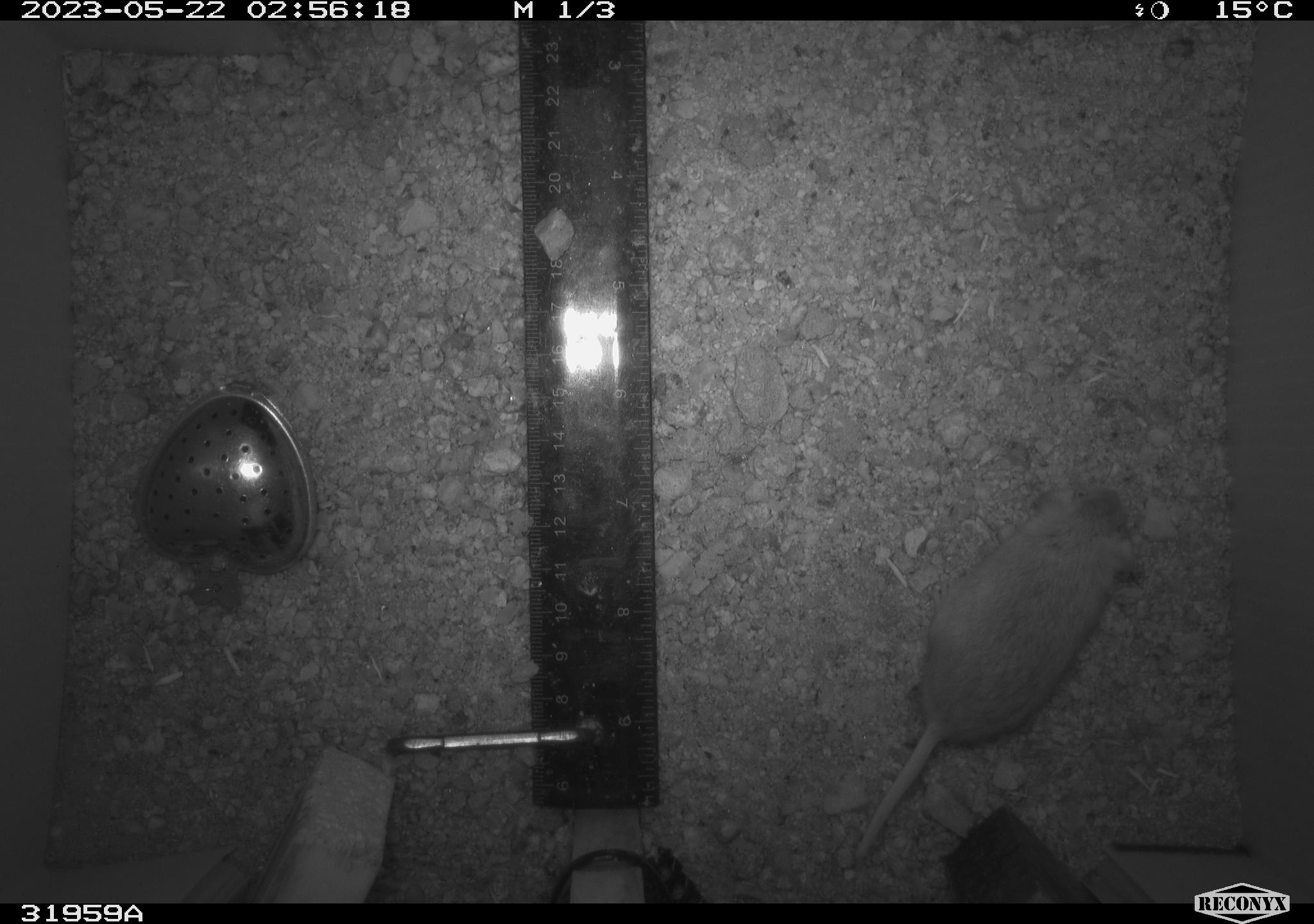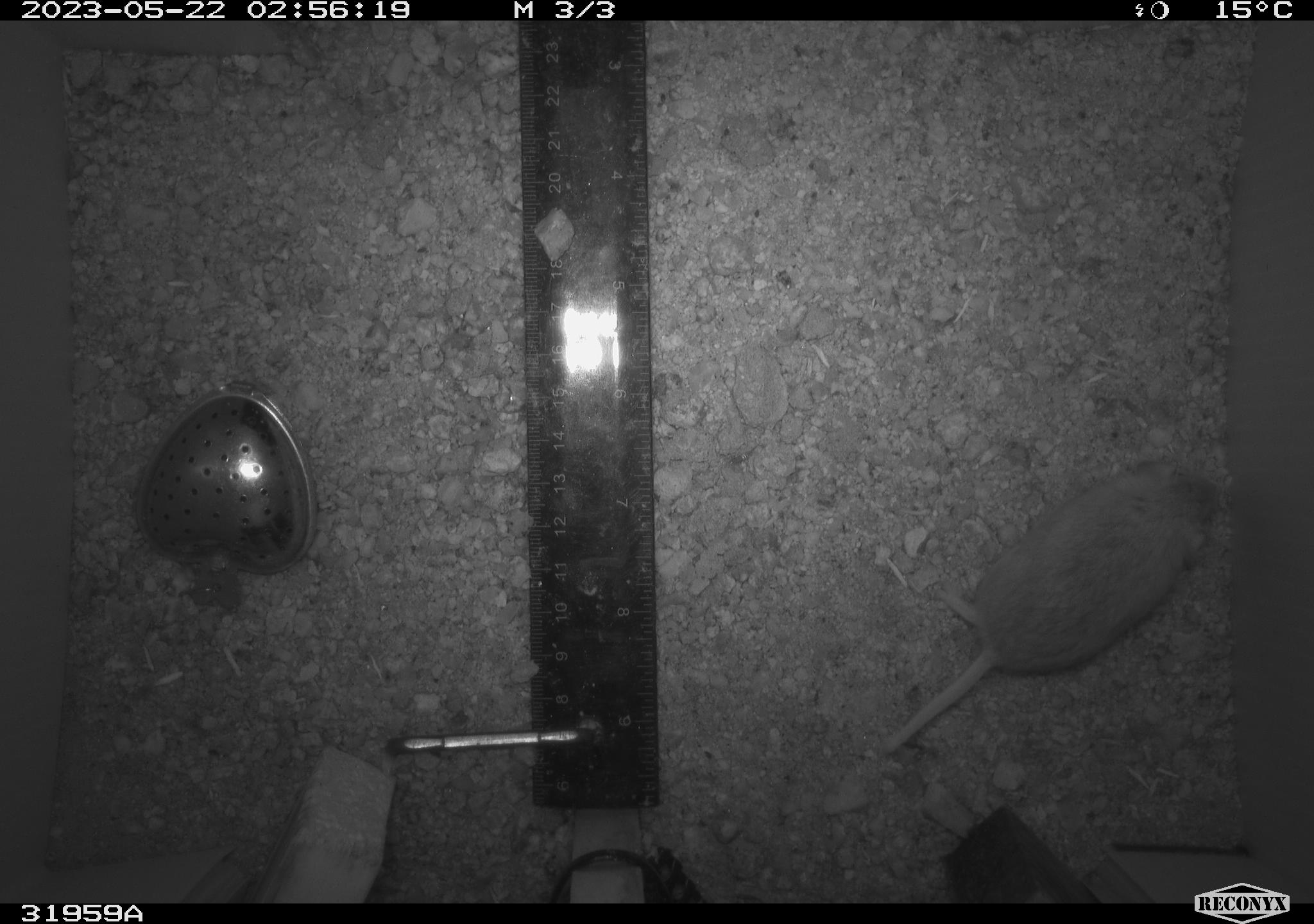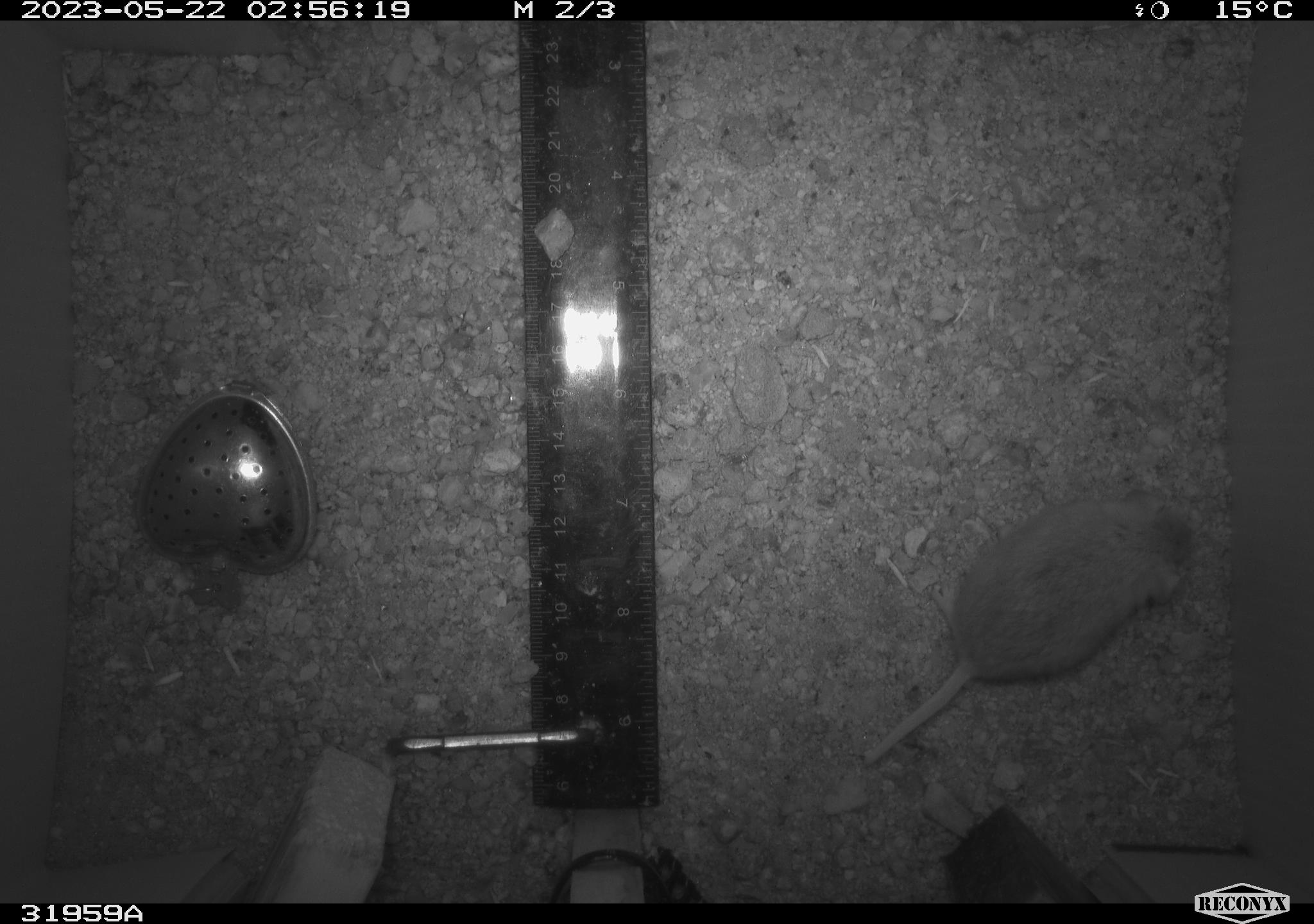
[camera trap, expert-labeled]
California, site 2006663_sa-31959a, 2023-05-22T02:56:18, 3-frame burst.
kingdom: Animalia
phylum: Chordata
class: Mammalia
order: Rodentia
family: Cricetidae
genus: Peromyscus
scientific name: Peromyscus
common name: deer mice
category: peromyscus species